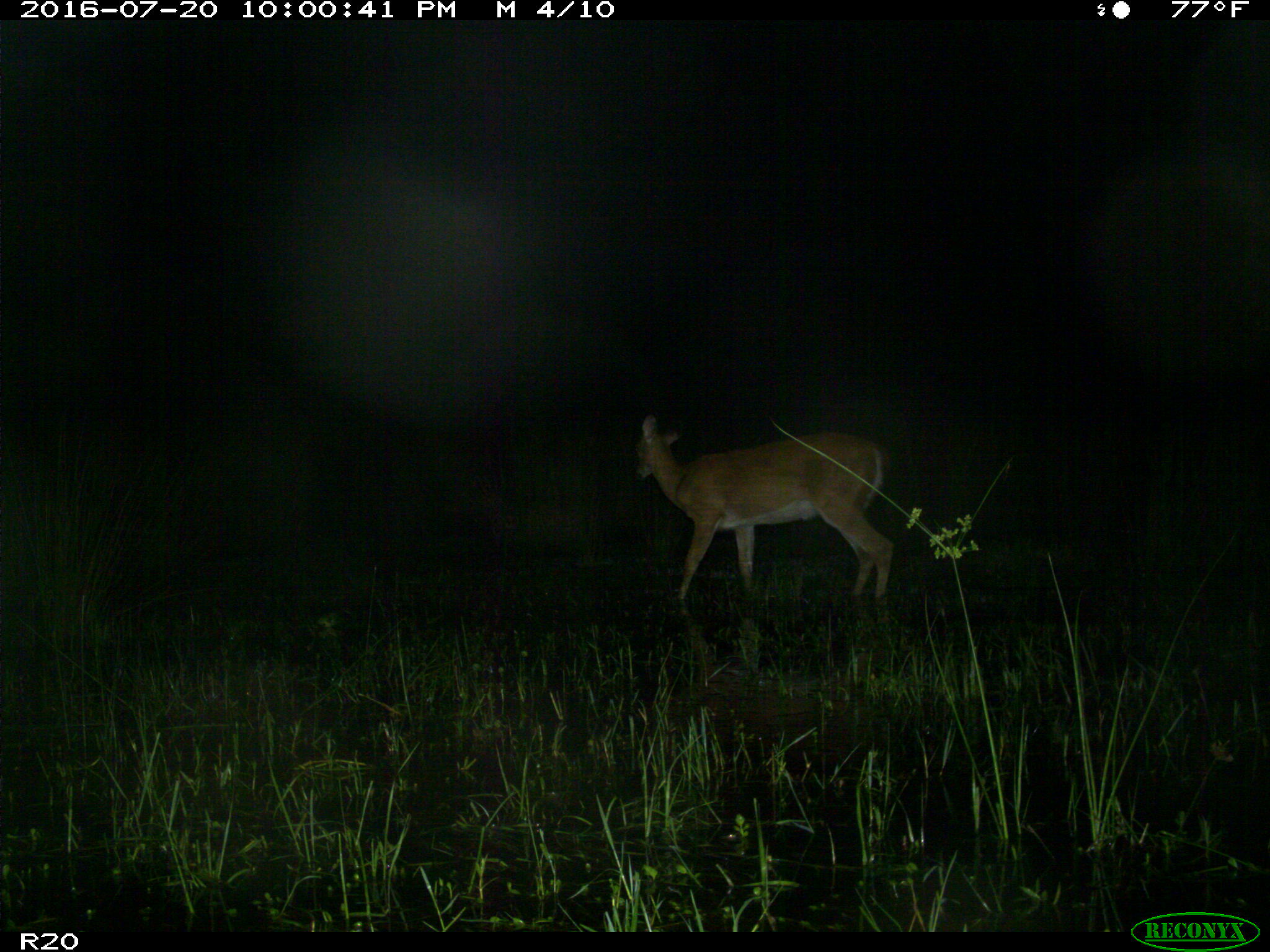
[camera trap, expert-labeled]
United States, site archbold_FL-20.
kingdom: Animalia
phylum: Chordata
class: Mammalia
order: Artiodactyla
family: Cervidae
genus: Odocoileus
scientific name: Odocoileus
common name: deer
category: unidentified deer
Unidentified deer (deer) (Odocoileus).